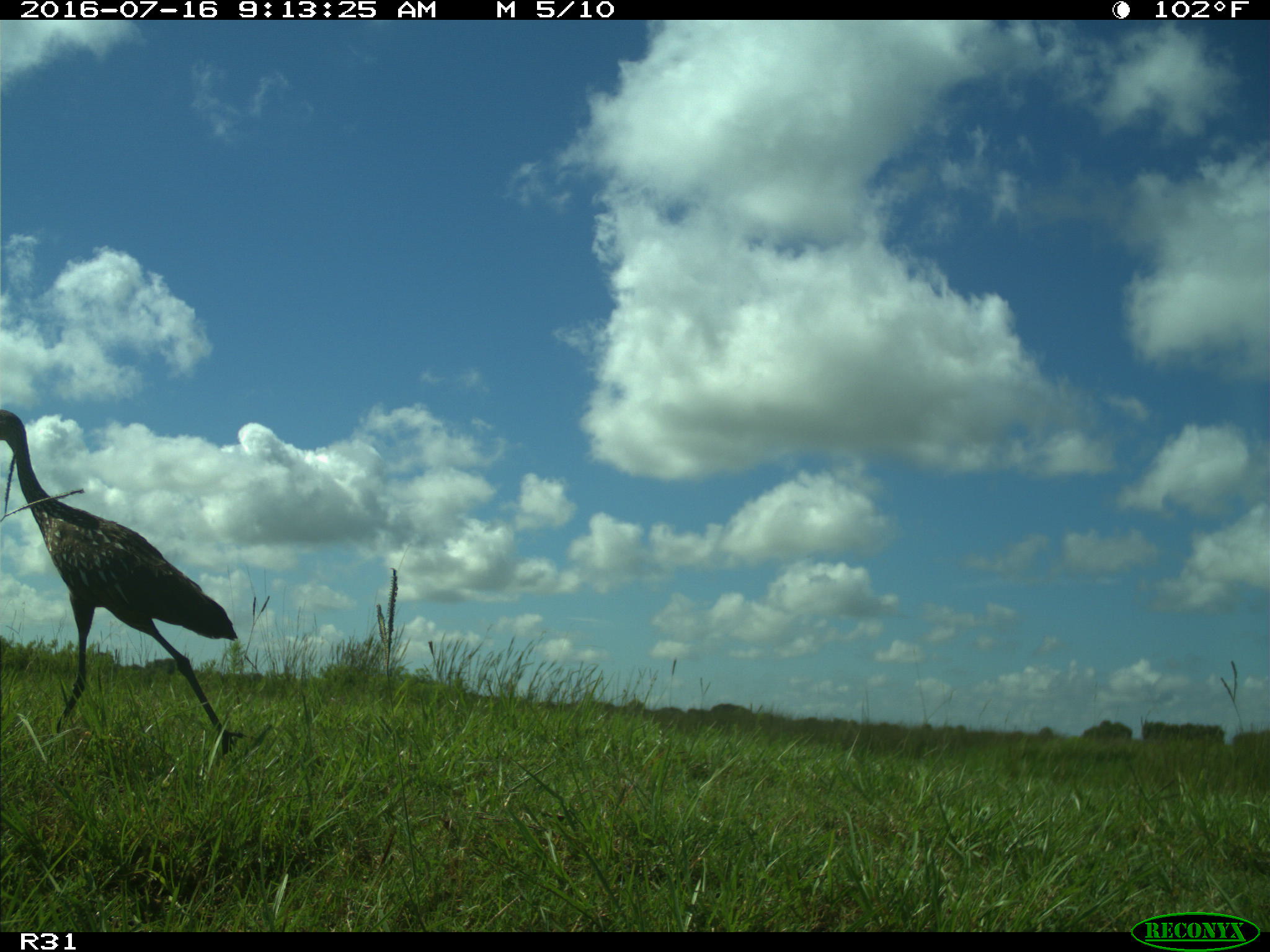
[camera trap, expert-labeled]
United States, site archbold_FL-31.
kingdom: Animalia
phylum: Chordata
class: Aves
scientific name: Aves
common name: birds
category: unidentified bird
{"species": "unidentified bird (birds) (Aves)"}